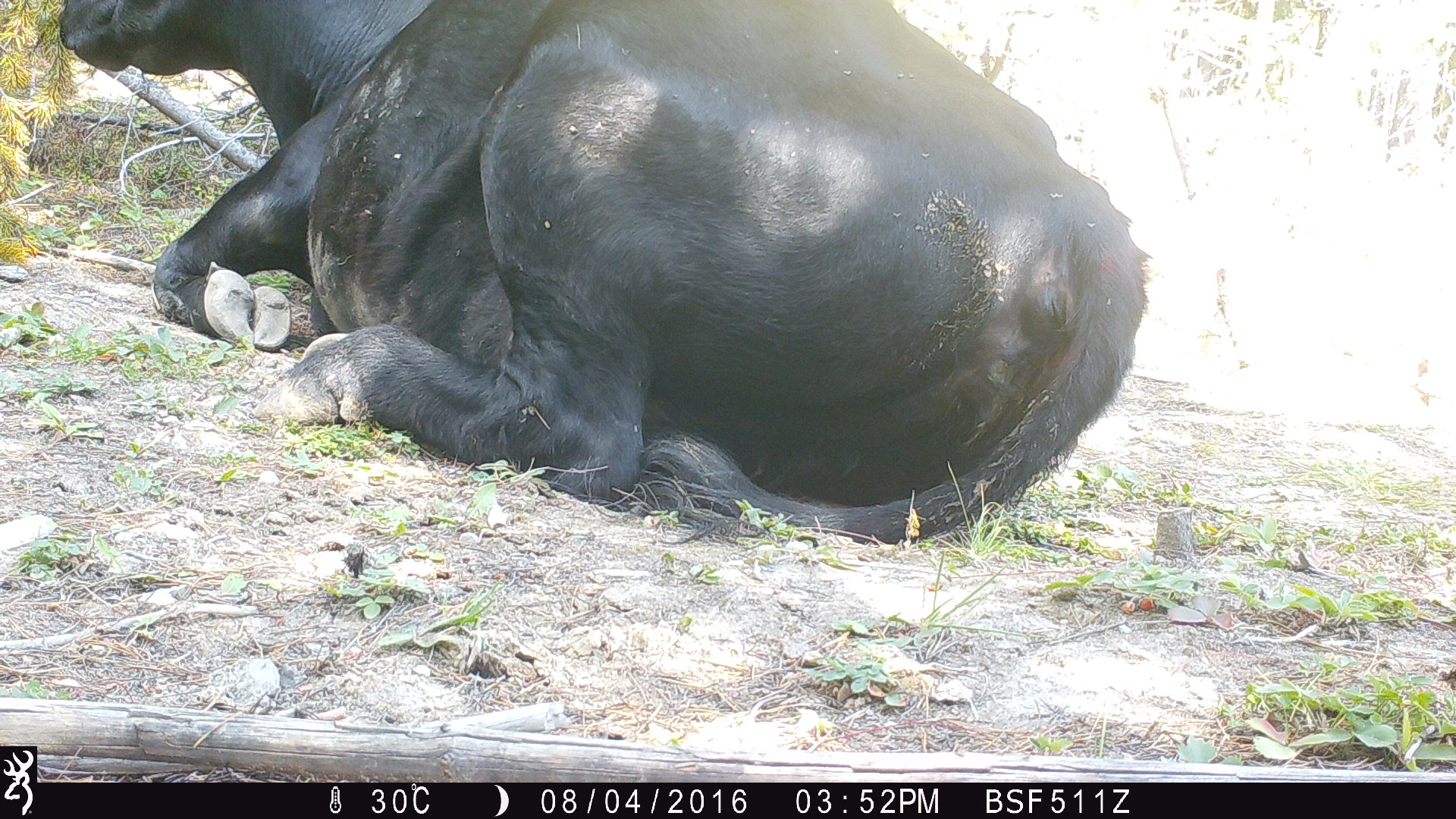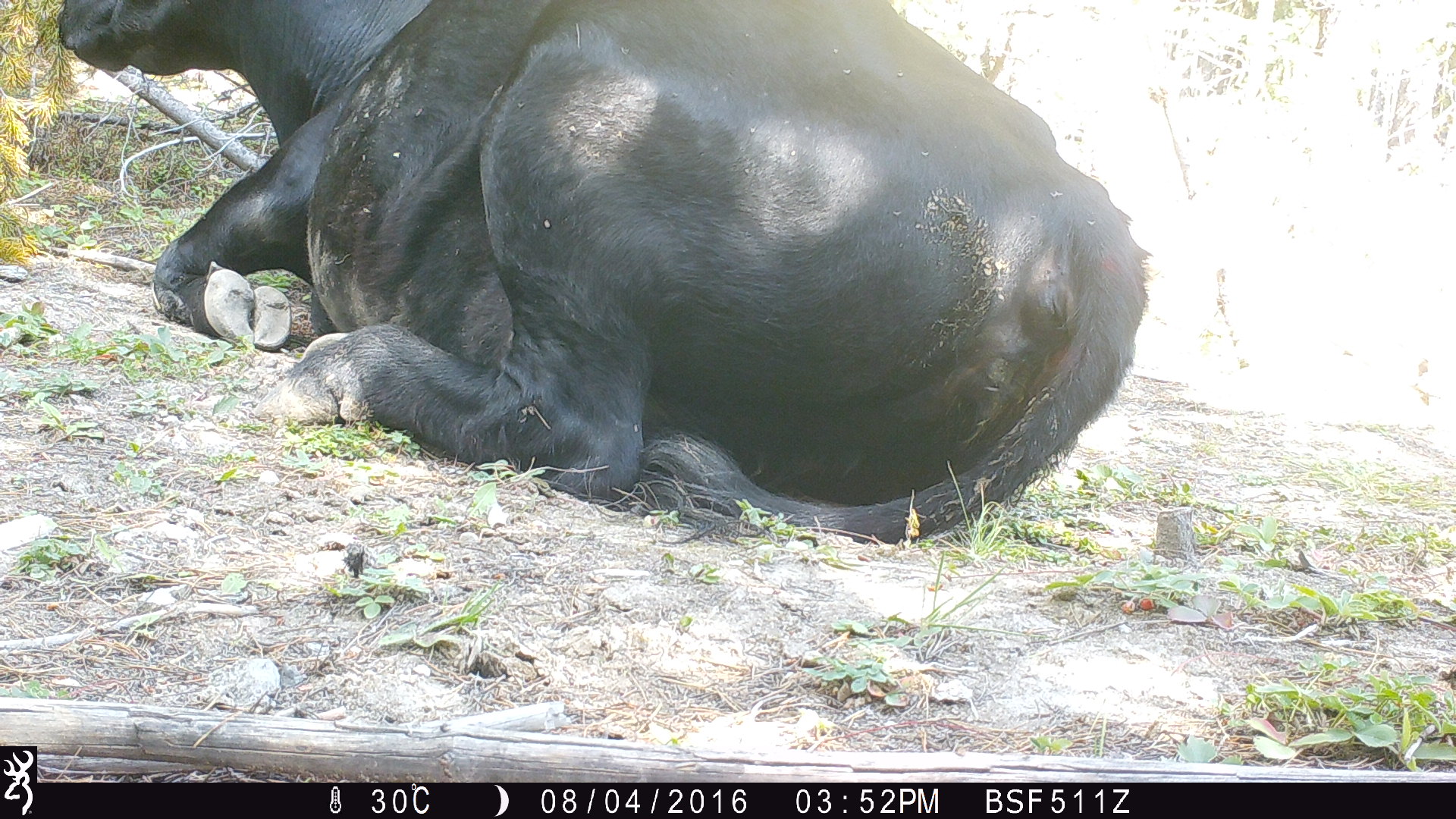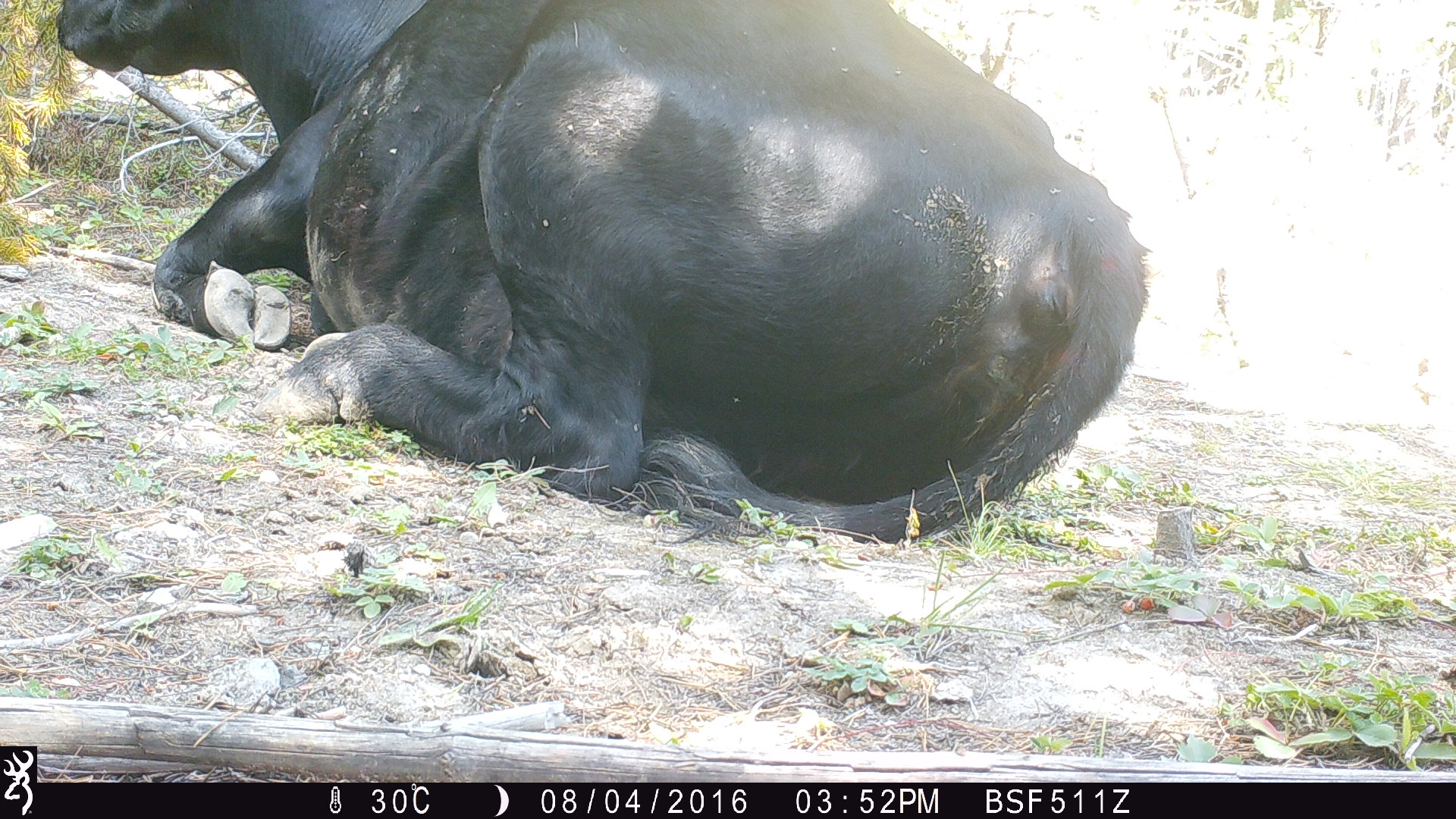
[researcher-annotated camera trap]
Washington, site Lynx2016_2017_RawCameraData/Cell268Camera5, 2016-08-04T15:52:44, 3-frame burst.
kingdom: Animalia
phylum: Chordata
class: Mammalia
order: Artiodactyla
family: Bovidae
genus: Bos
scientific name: Bos taurus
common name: domestic cattle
Domestic cattle (Bos taurus). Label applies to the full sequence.